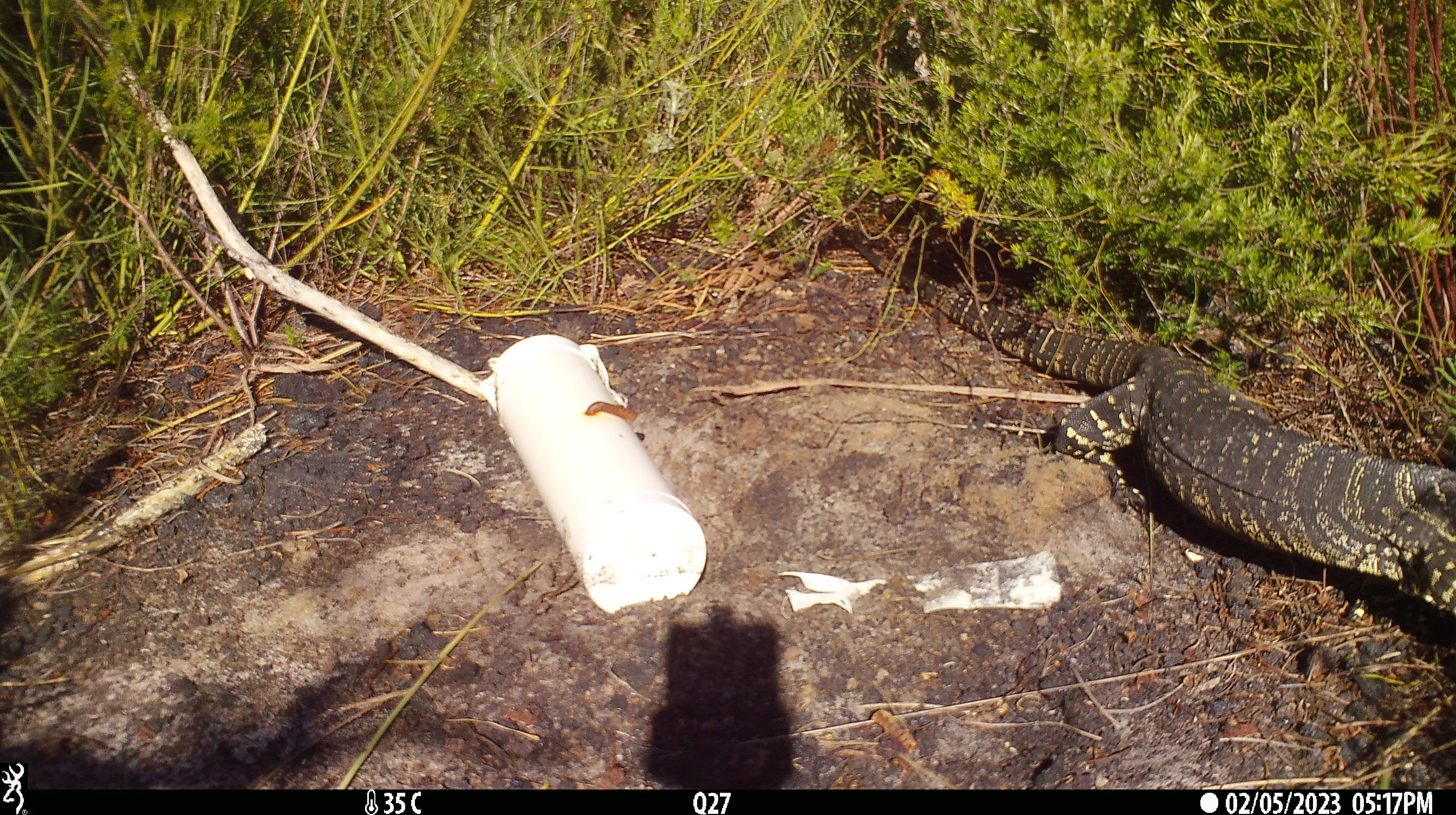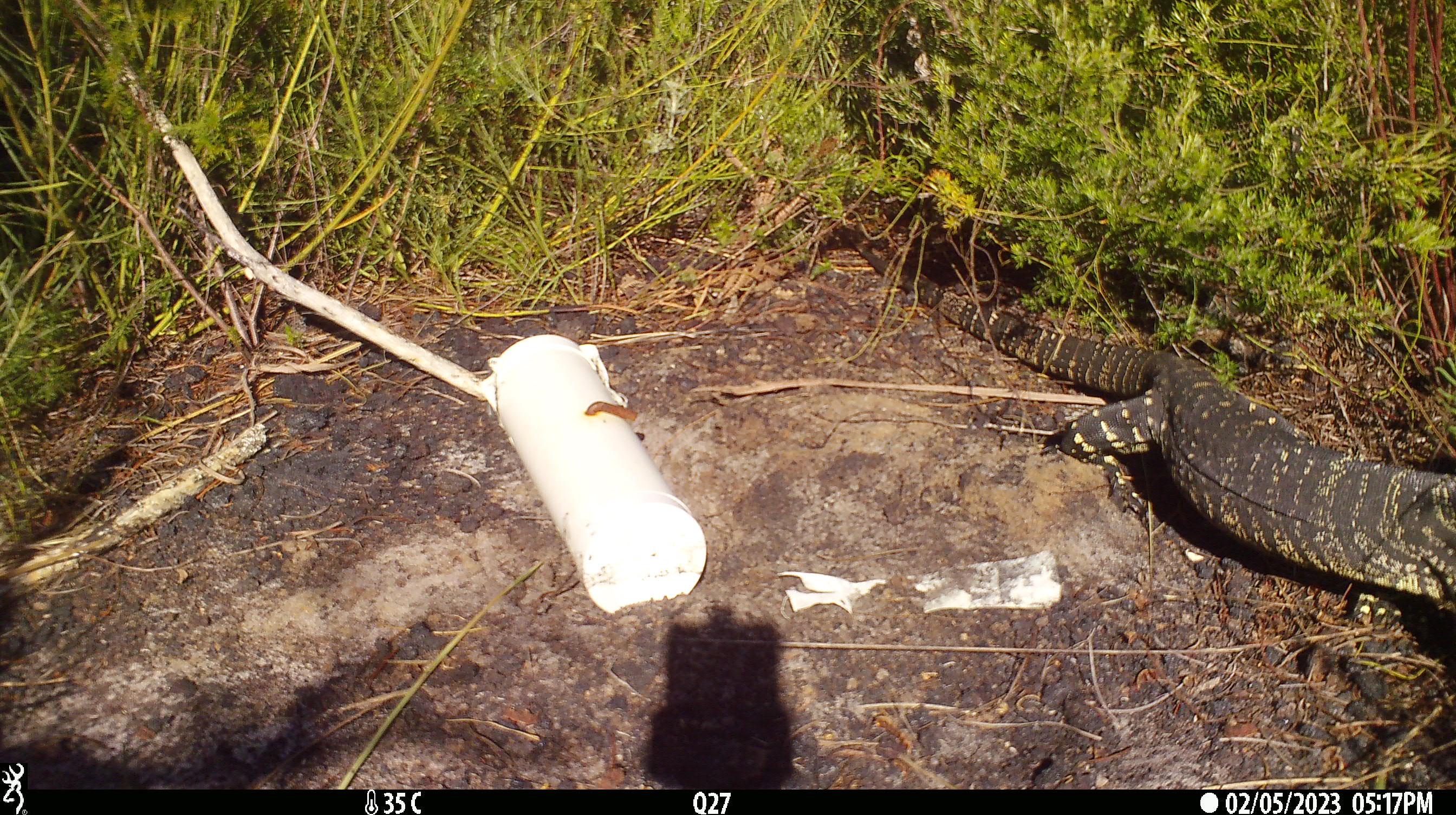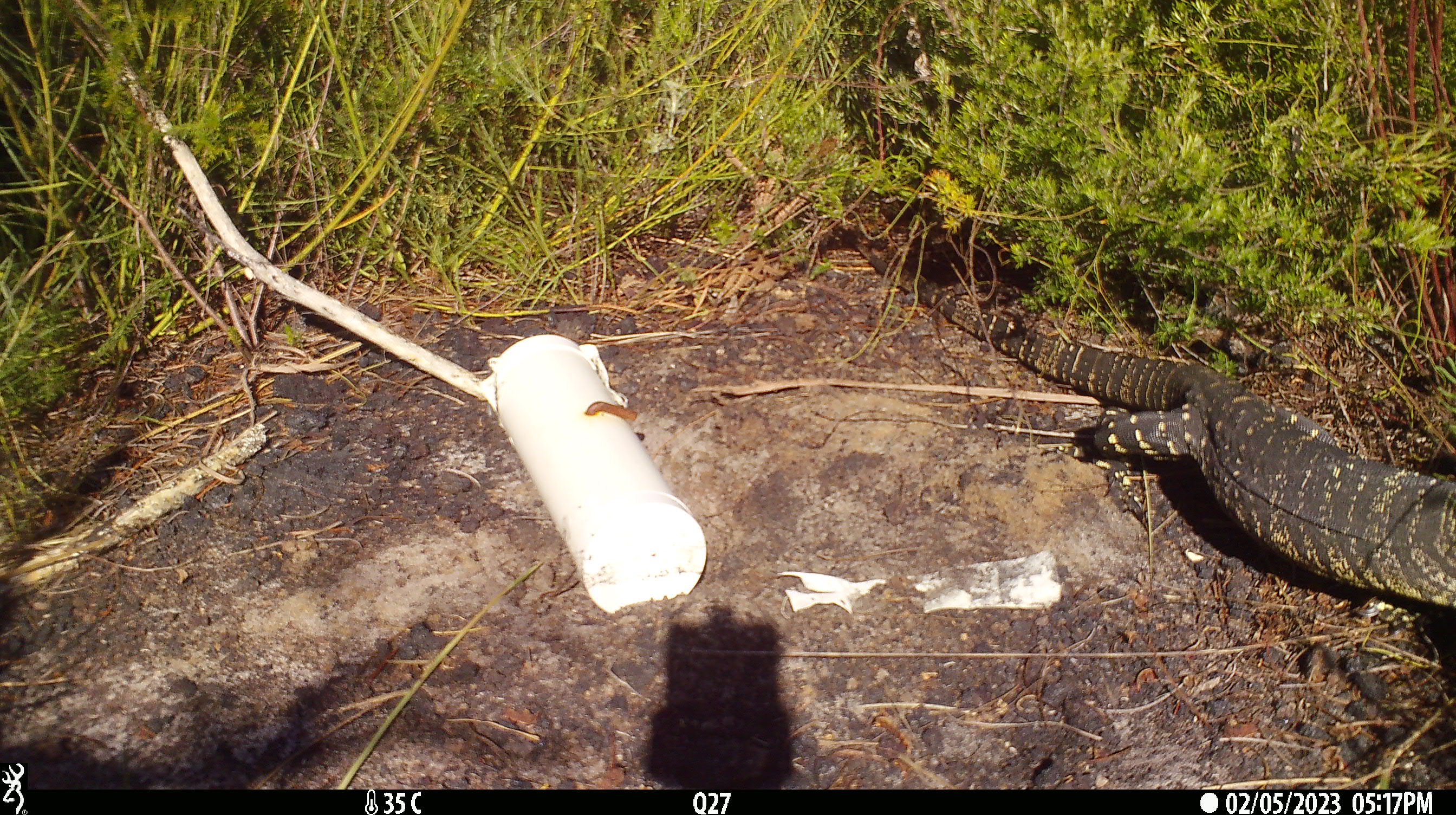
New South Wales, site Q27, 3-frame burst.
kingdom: Animalia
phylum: Chordata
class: Reptilia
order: Squamata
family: Varanidae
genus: Varanus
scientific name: Varanus varius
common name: lace monitor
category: goanna